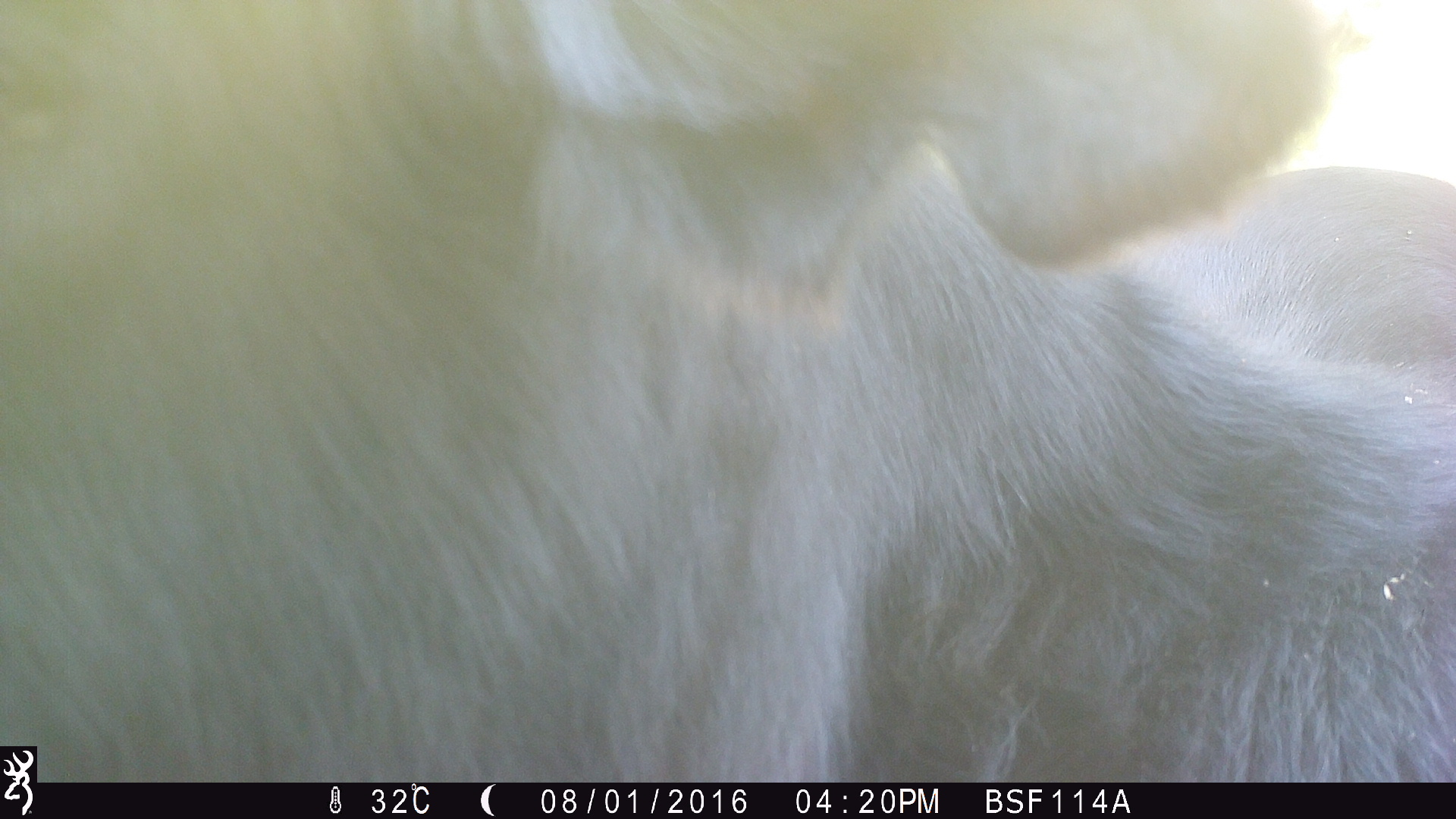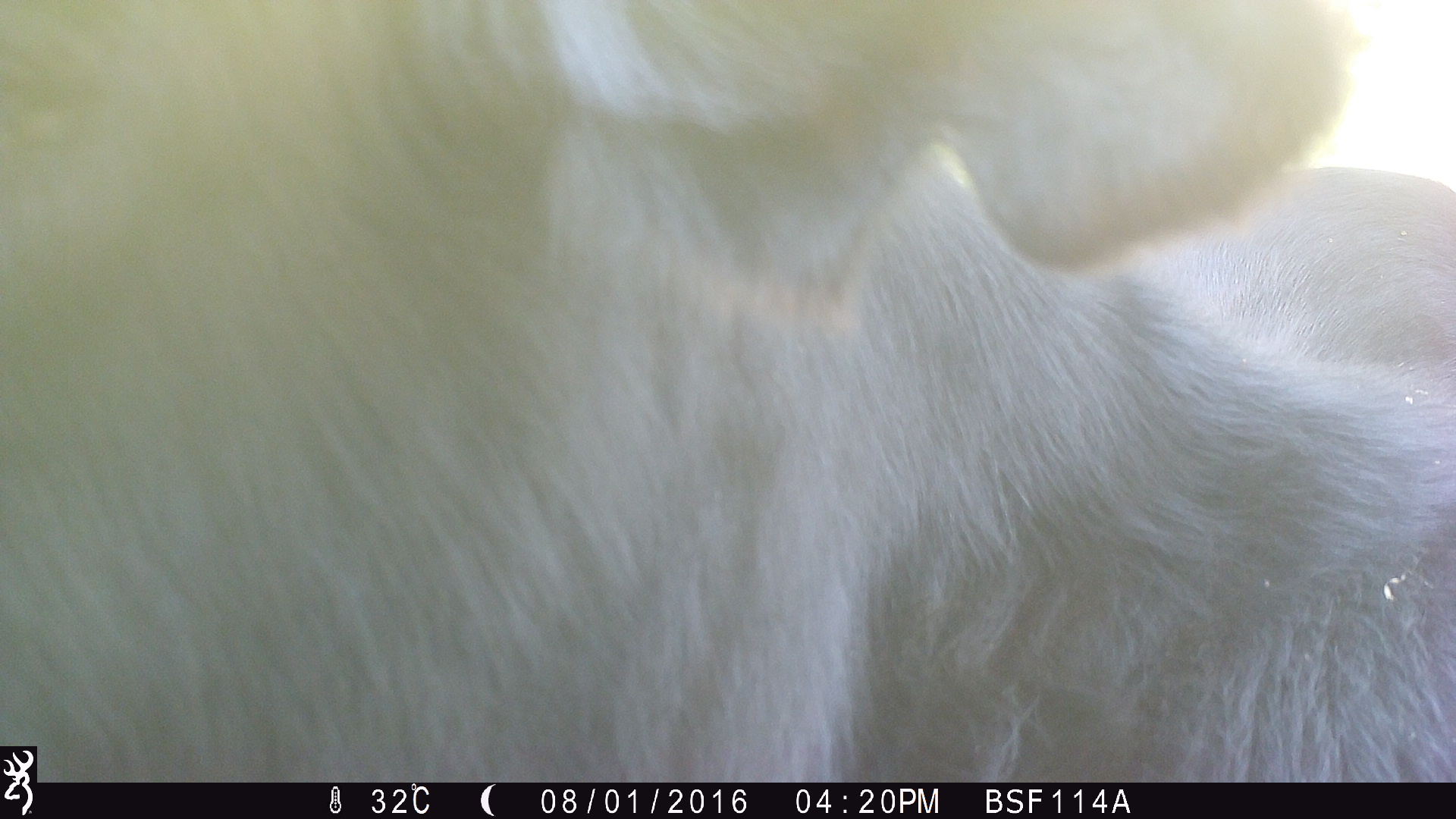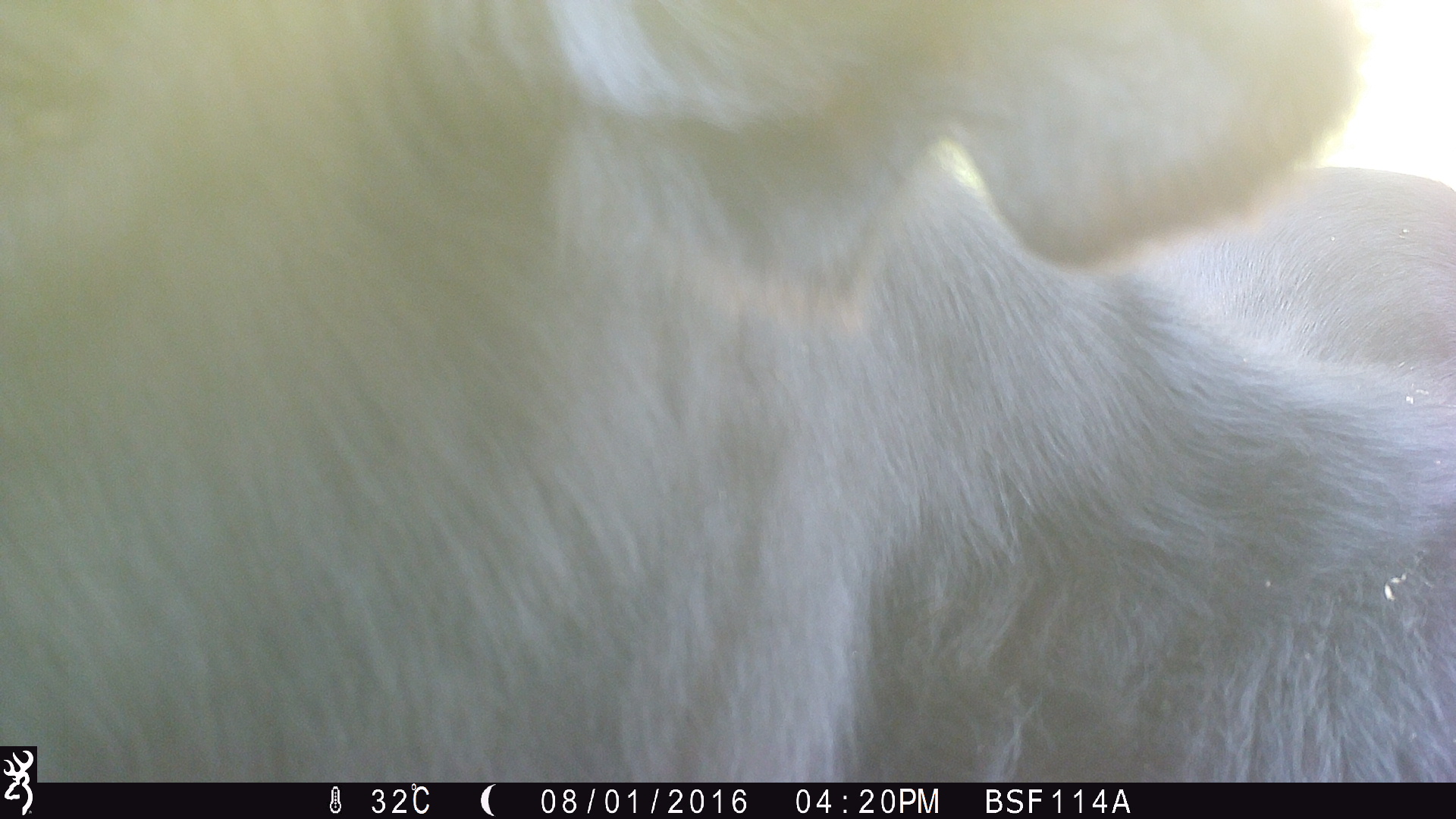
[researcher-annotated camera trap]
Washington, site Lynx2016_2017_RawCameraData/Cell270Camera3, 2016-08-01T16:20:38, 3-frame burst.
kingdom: Animalia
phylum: Chordata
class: Mammalia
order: Artiodactyla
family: Bovidae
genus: Bos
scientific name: Bos taurus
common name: domestic cattle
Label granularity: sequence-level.